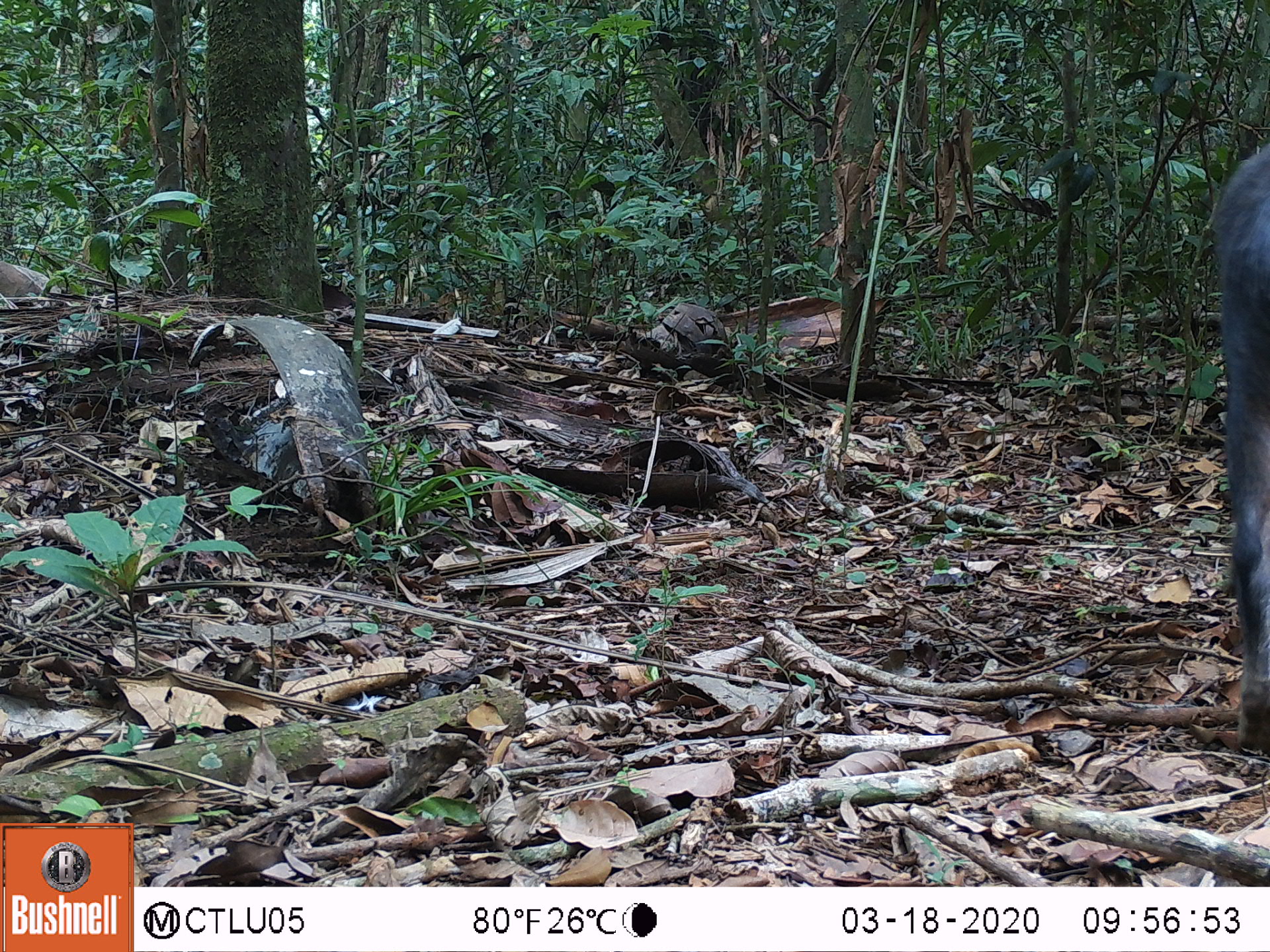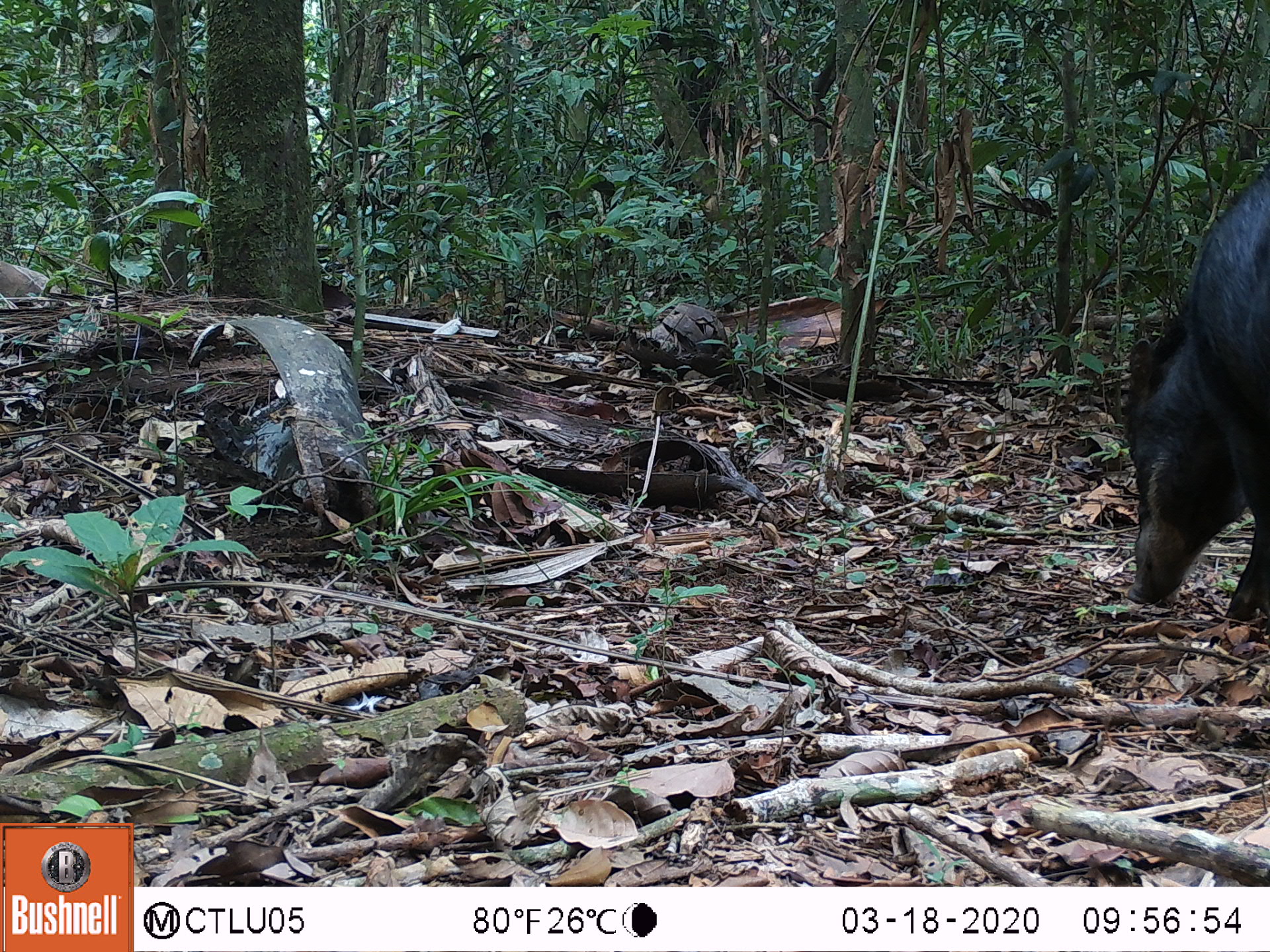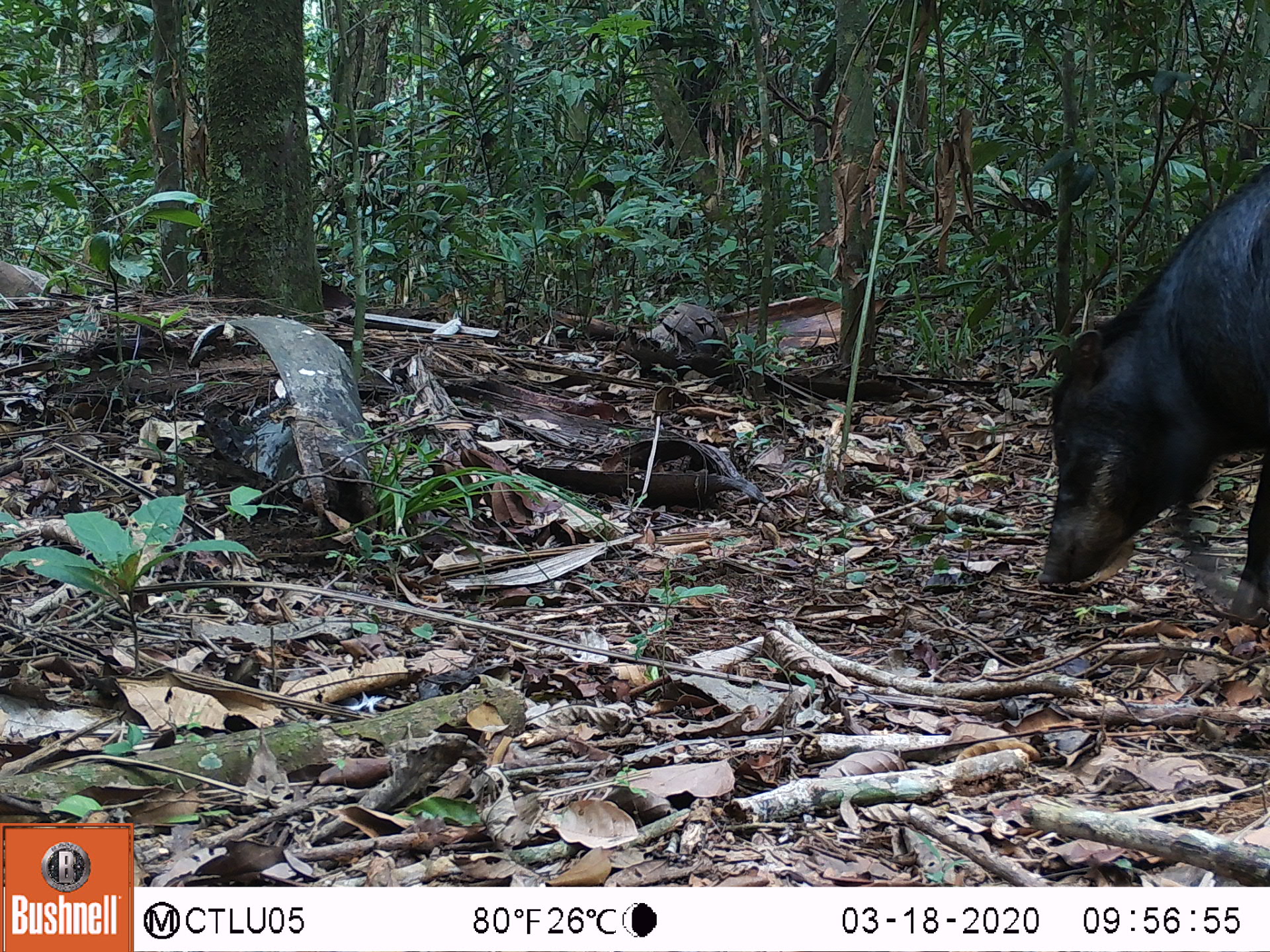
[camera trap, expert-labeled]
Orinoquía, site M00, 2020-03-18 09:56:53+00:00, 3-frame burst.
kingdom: Animalia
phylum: Chordata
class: Mammalia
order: Artiodactyla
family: Tayassuidae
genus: Tayassu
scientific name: Tayassu pecari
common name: white-lipped peccary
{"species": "white-lipped peccary (Tayassu pecari)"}